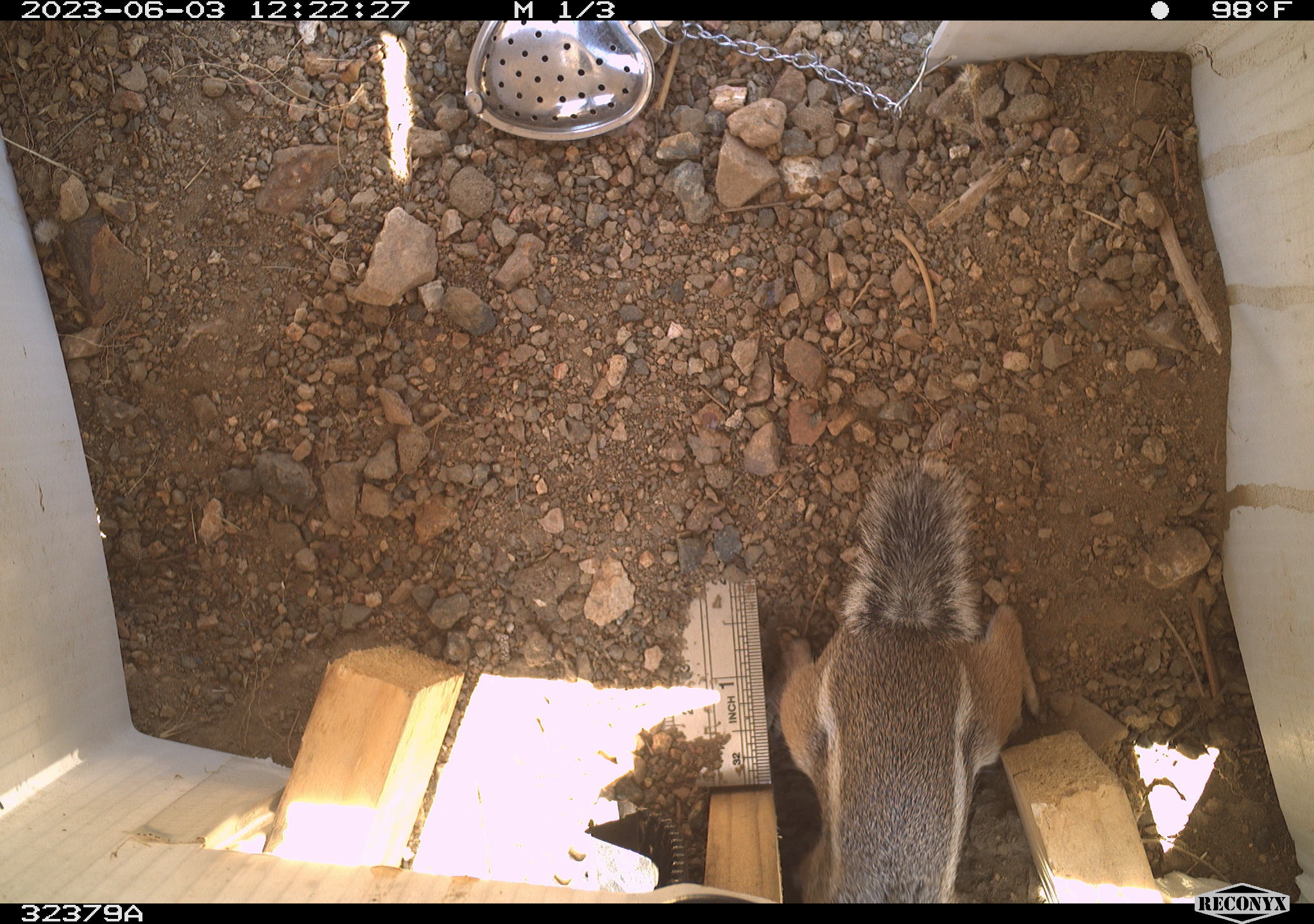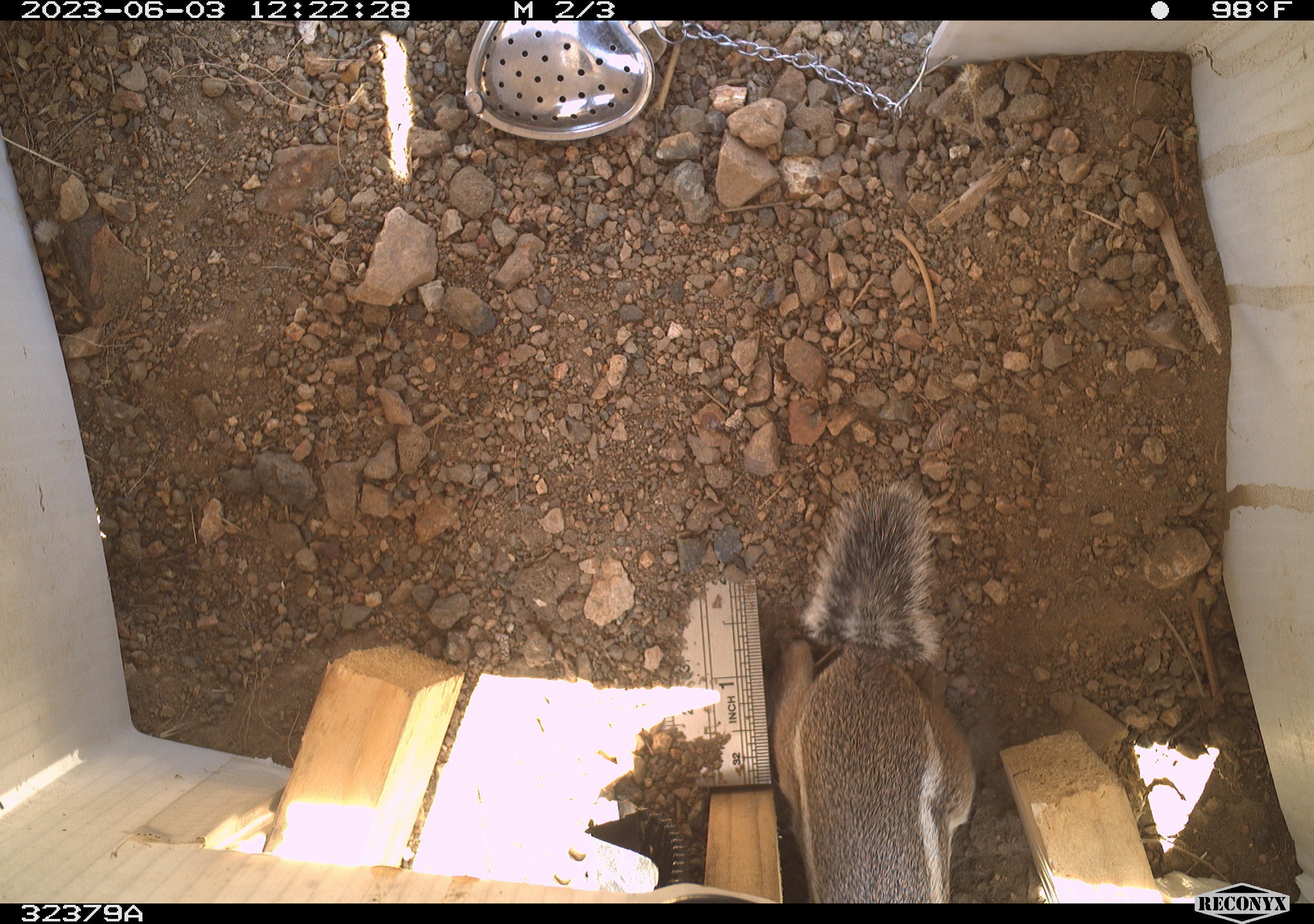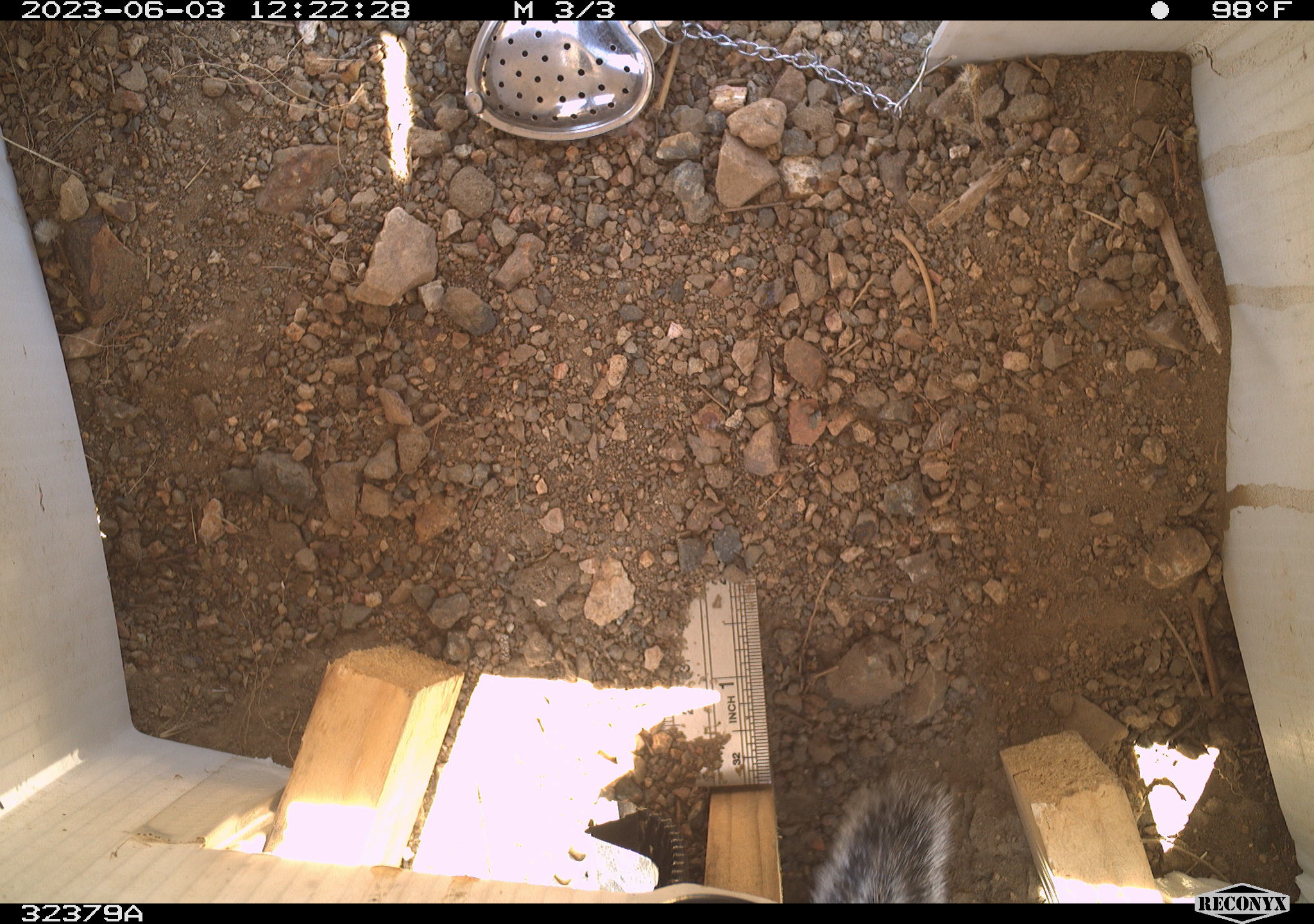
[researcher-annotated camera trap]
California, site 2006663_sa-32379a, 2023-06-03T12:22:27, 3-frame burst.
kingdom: Animalia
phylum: Chordata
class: Mammalia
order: Rodentia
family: Sciuridae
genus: Ammospermophilus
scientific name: Ammospermophilus leucurus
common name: white-tailed antelope squirrel